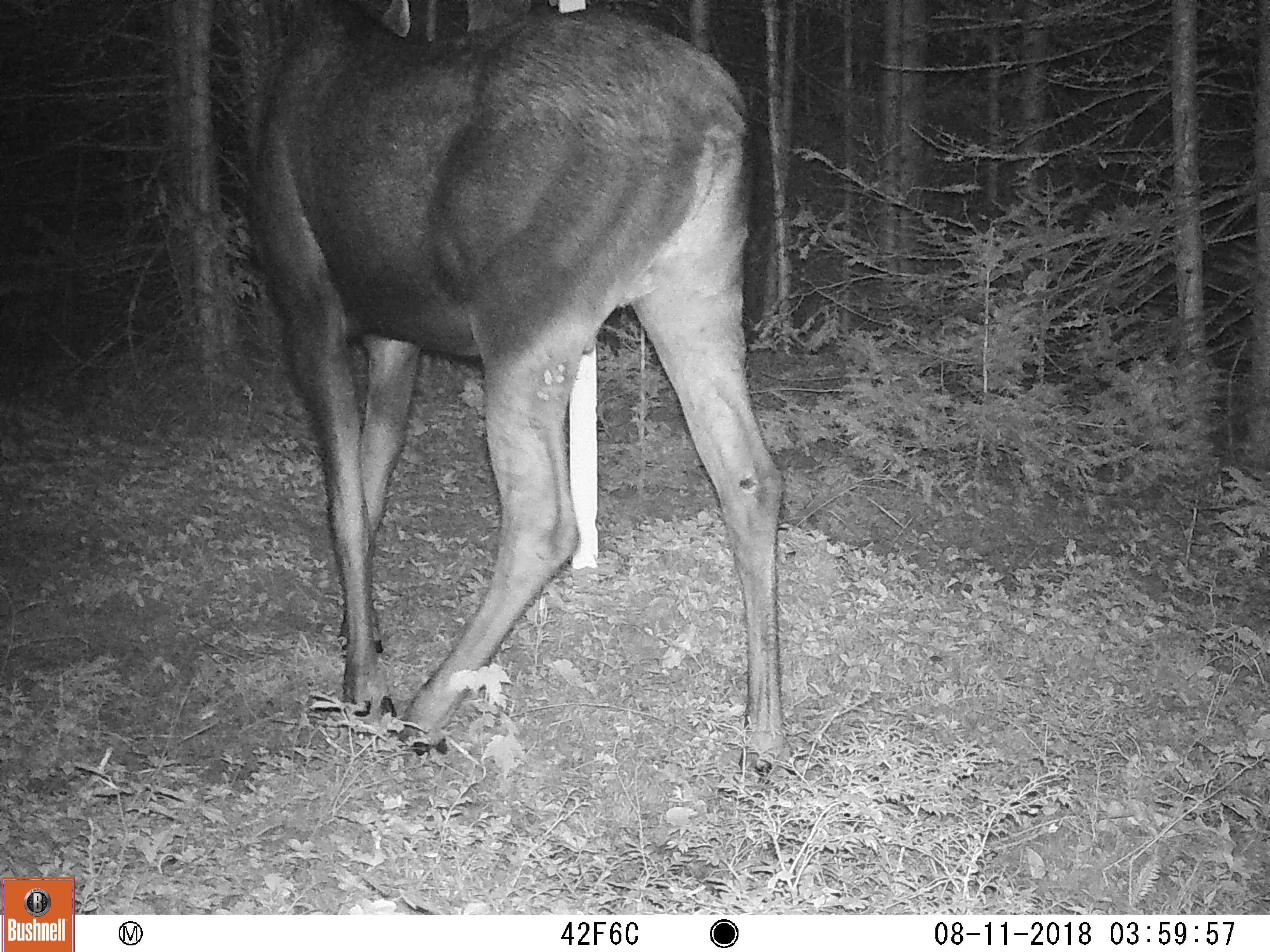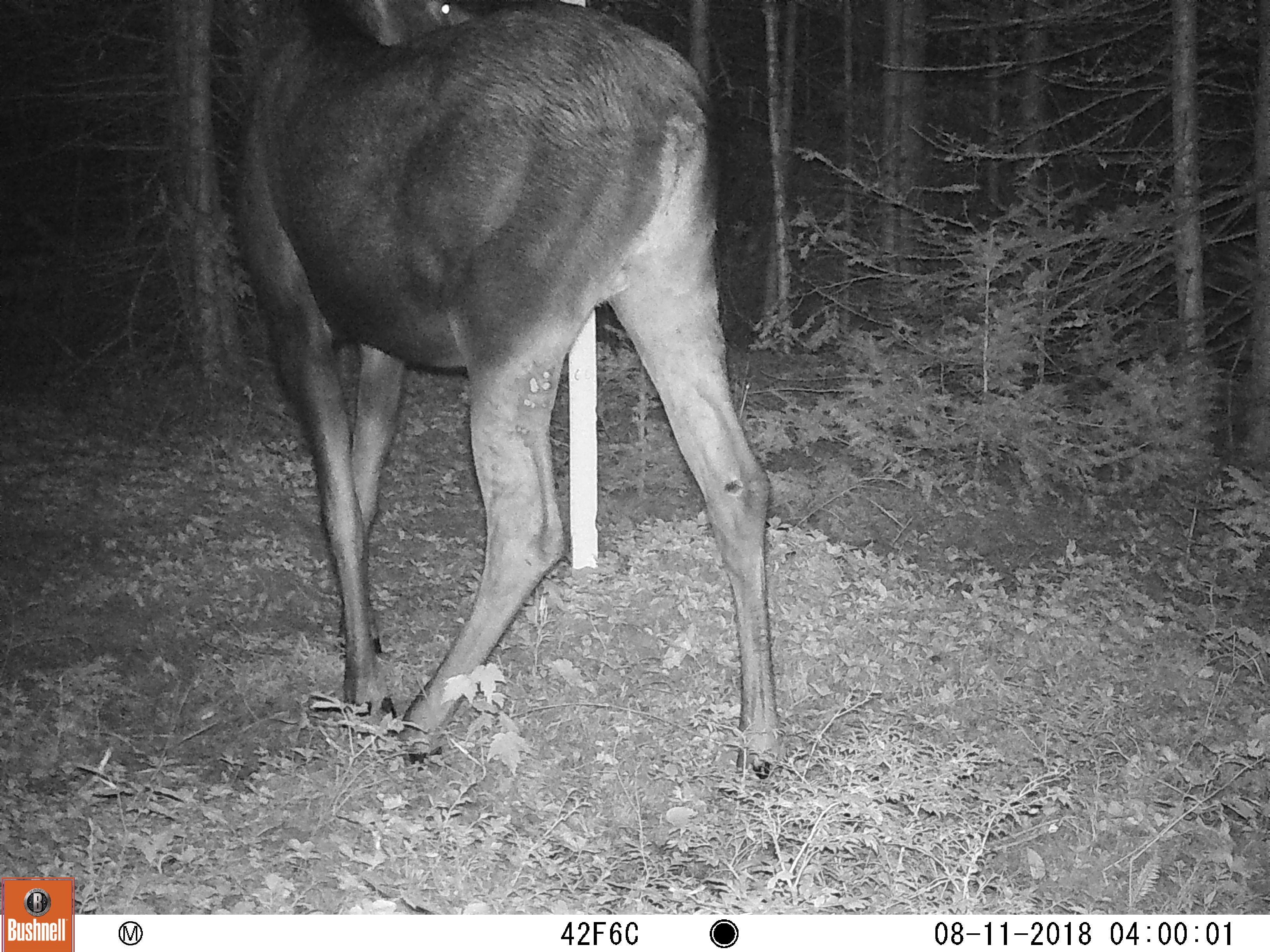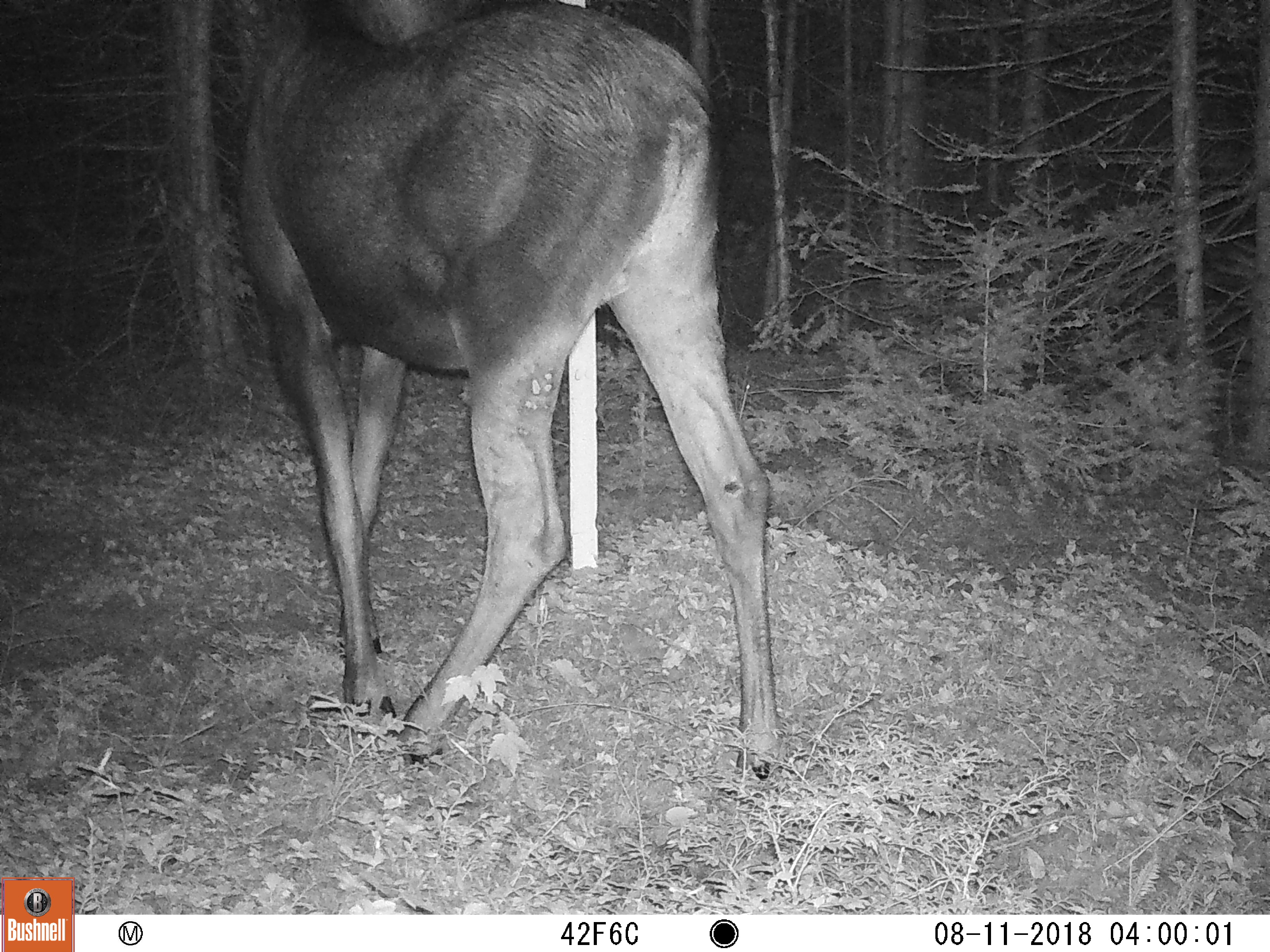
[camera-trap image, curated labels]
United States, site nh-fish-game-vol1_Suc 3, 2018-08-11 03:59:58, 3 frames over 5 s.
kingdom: Animalia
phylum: Chordata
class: Mammalia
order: Artiodactyla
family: Cervidae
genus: Alces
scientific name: Alces alces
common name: moose